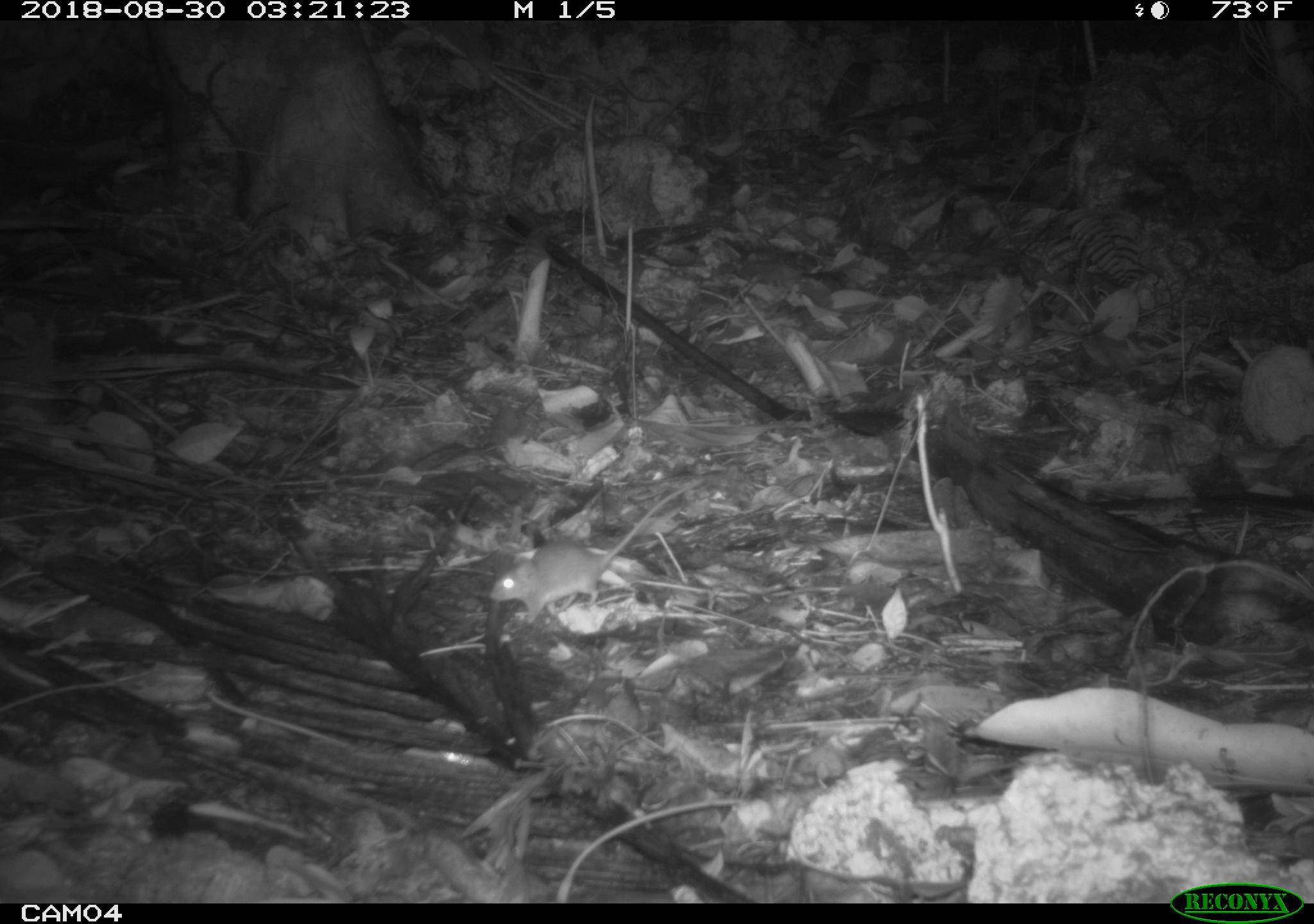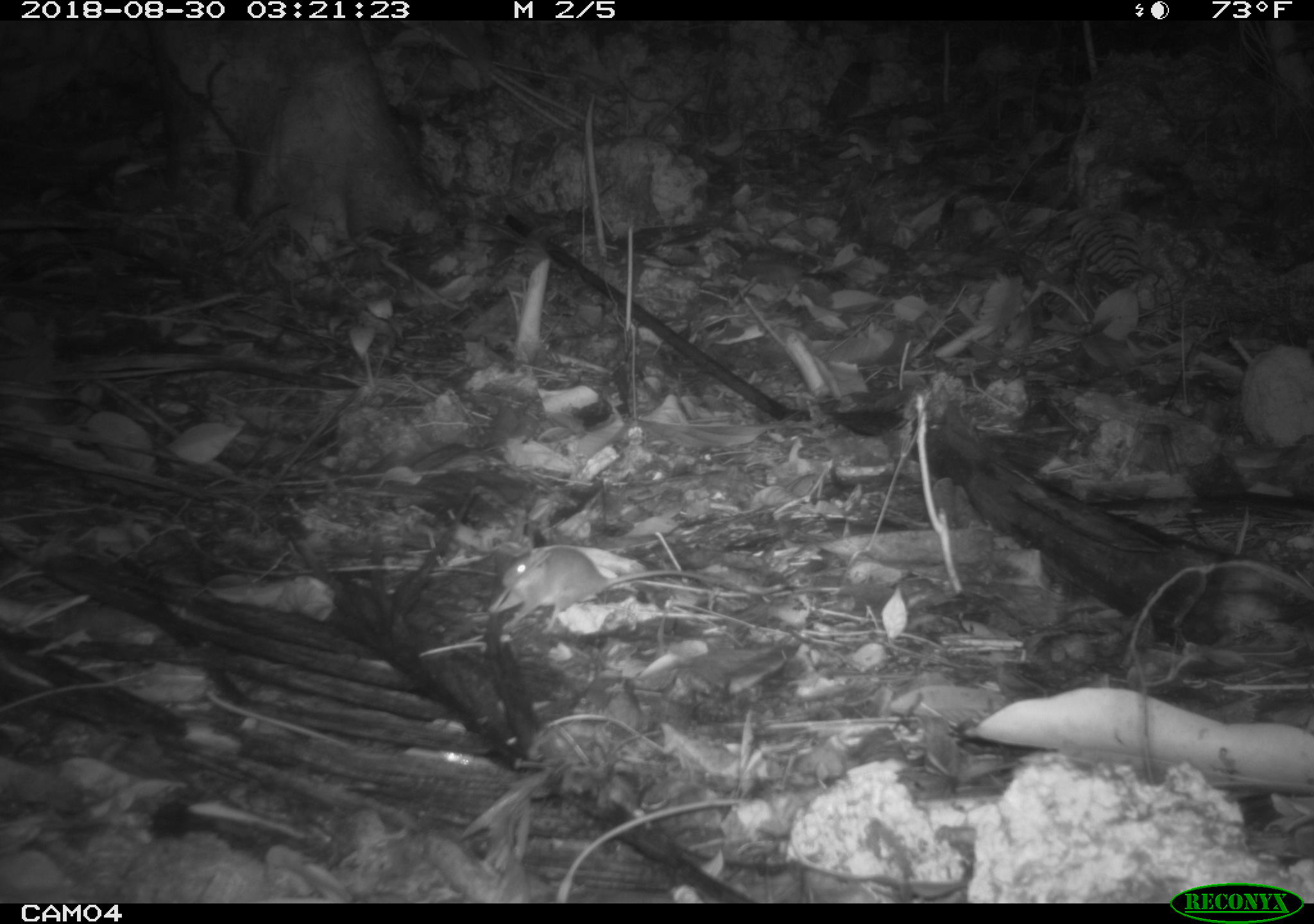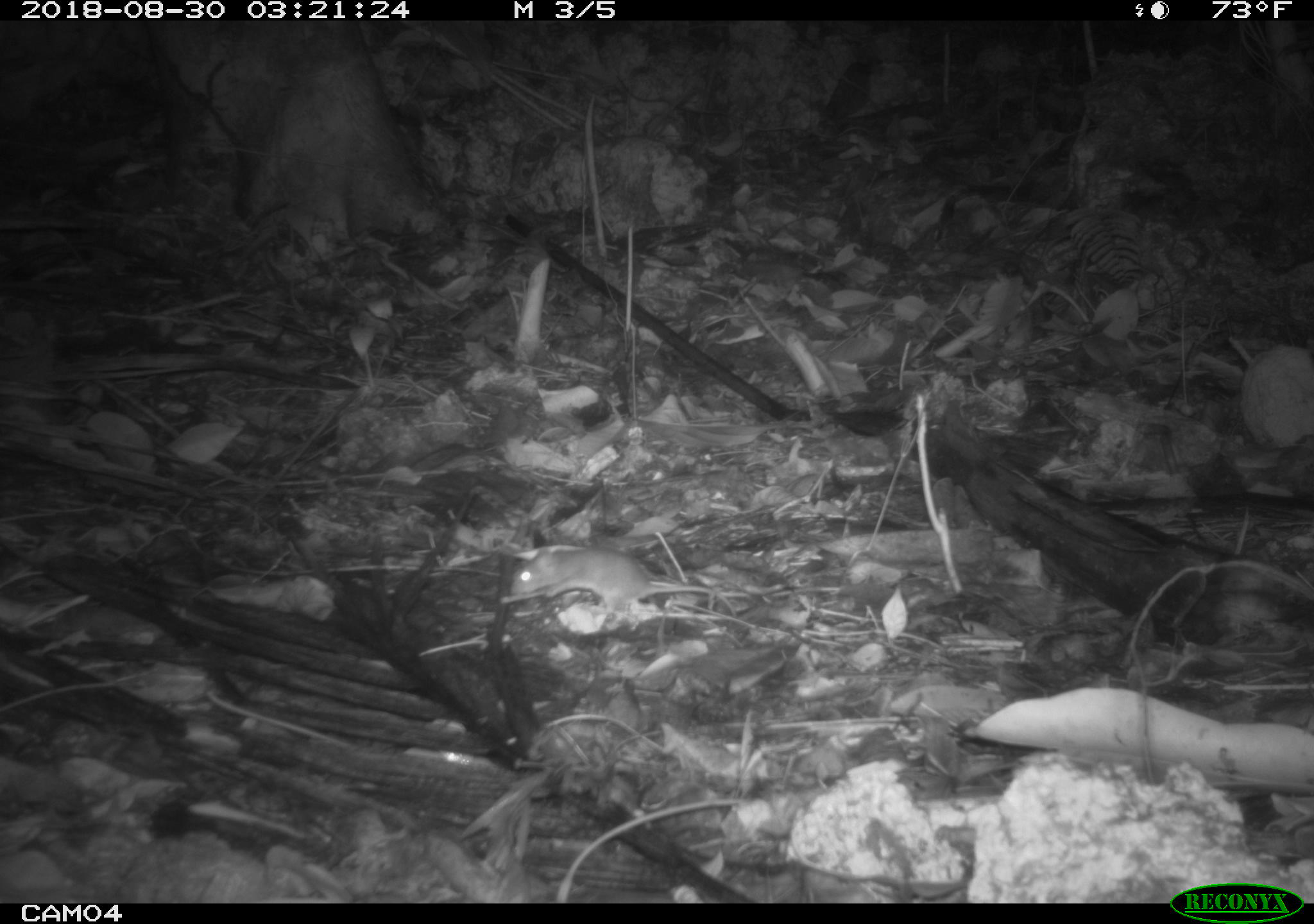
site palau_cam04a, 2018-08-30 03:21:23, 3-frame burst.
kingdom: Animalia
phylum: Chordata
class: Mammalia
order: Rodentia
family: Muridae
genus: Rattus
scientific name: Rattus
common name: rat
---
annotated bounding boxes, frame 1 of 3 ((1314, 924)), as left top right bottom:
rat: 478 472 711 631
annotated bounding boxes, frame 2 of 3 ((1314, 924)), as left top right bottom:
rat: 491 543 706 630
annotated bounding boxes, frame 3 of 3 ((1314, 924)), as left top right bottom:
rat: 506 544 749 621